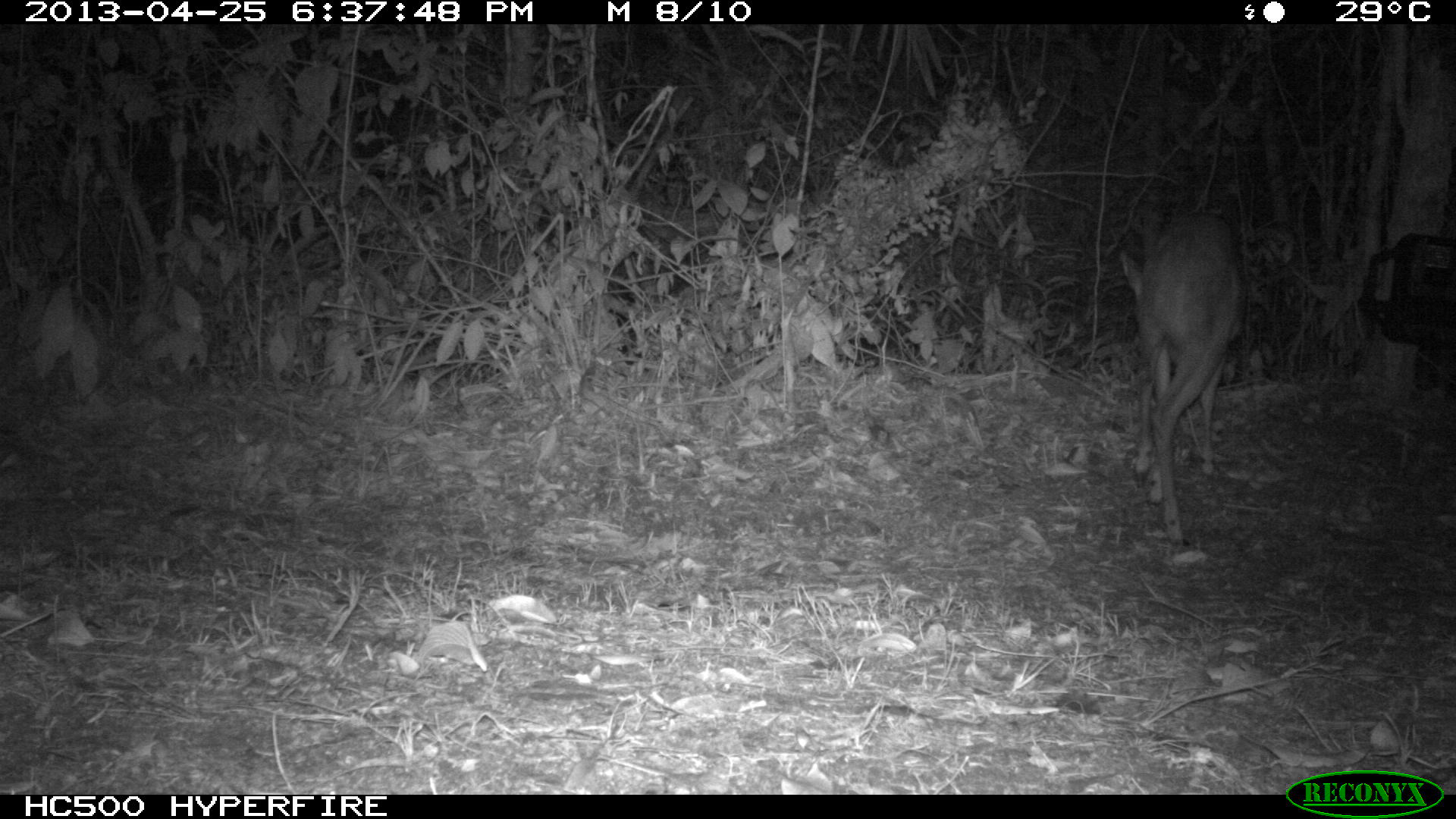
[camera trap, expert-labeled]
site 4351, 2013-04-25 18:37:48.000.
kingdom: Animalia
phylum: Chordata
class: Mammalia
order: Artiodactyla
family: Cervidae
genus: Mazama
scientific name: Mazama temama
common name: central american red brocket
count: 1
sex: female